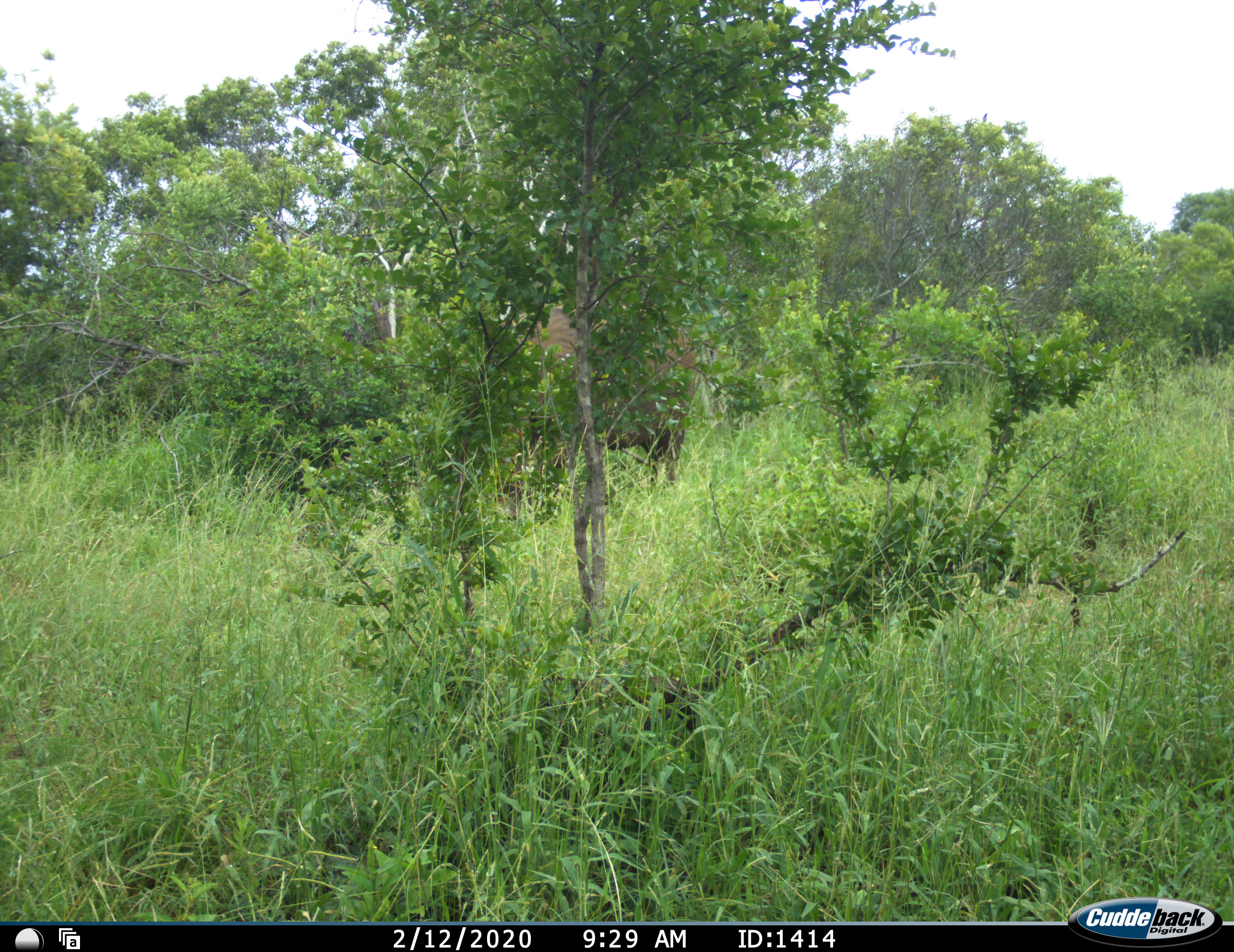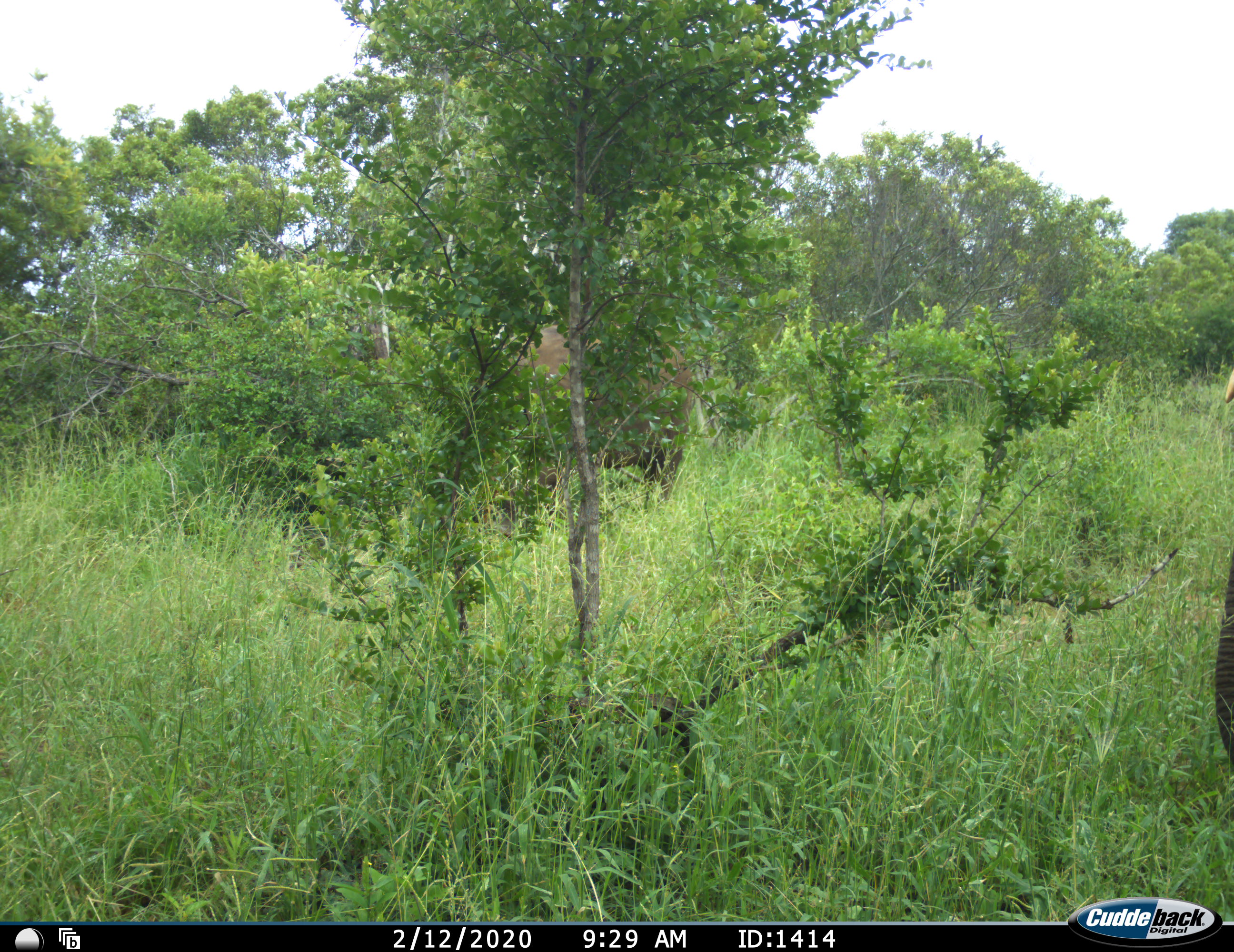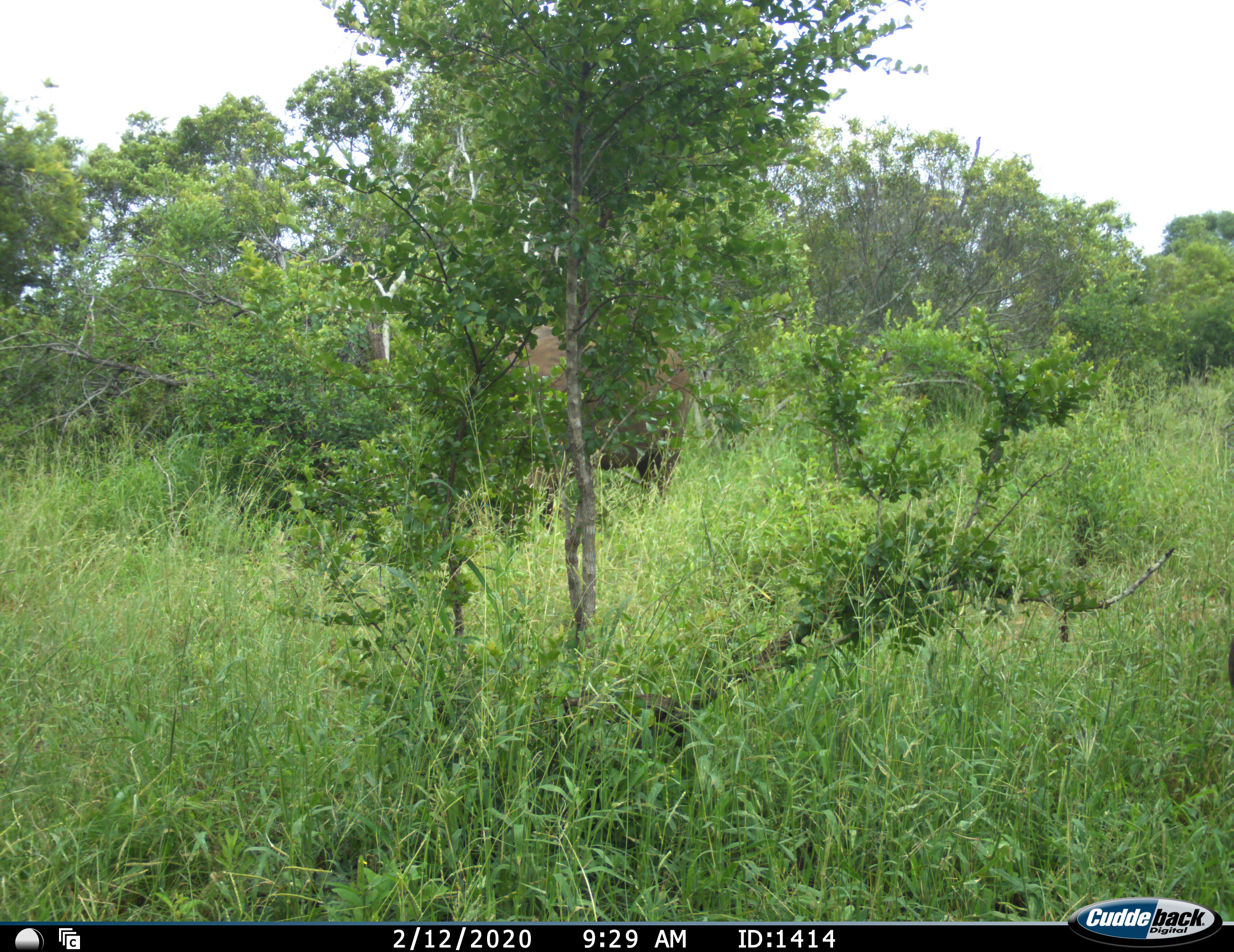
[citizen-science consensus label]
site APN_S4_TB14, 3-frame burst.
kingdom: Animalia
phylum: Chordata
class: Mammalia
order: Proboscidea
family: Elephantidae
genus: Loxodonta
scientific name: Loxodonta africana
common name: african bush elephant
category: elephant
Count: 2.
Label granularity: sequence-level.